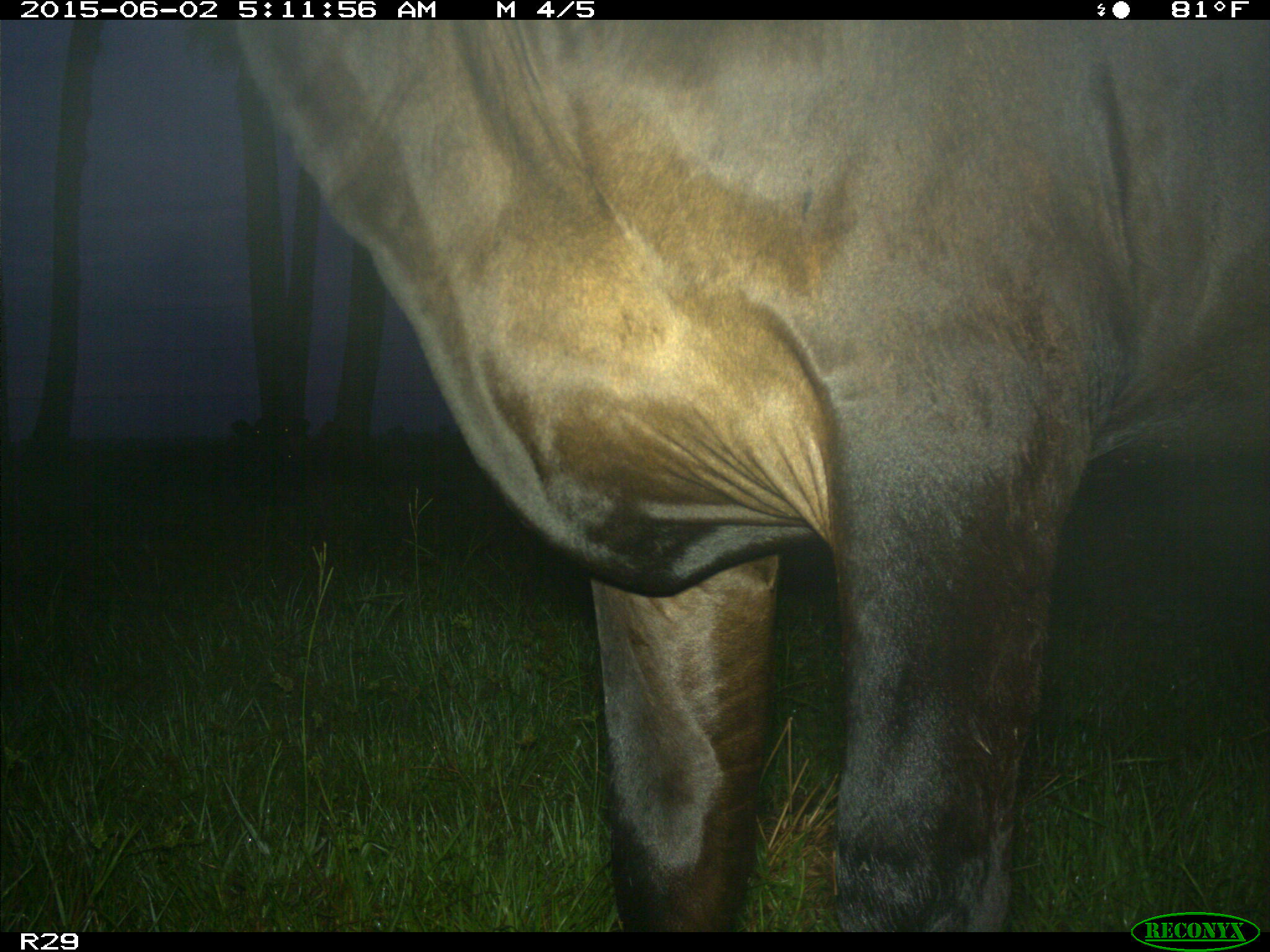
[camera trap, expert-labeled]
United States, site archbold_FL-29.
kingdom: Animalia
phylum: Chordata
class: Mammalia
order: Artiodactyla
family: Bovidae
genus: Bos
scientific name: Bos taurus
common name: domestic cow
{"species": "Bos taurus (domestic cow)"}